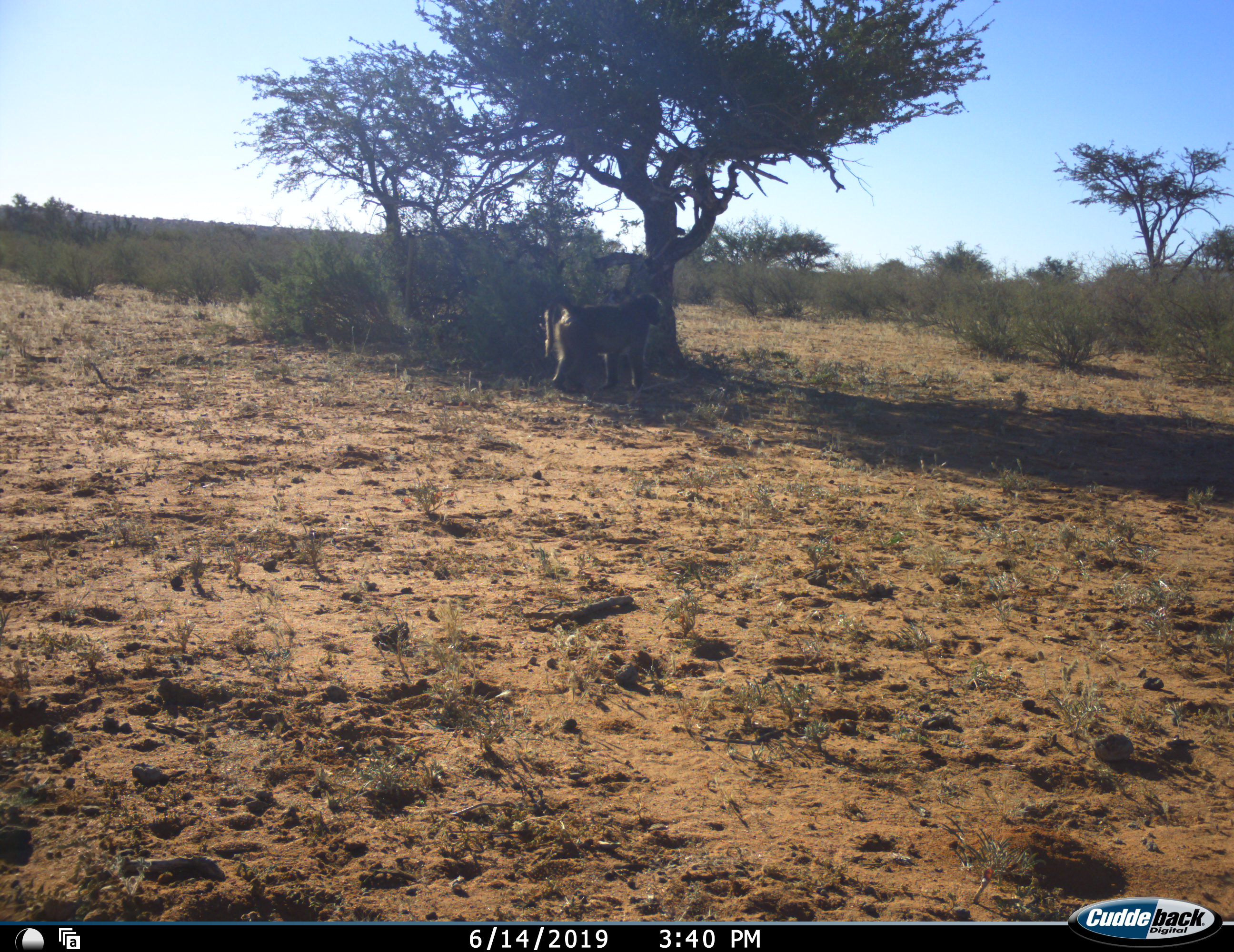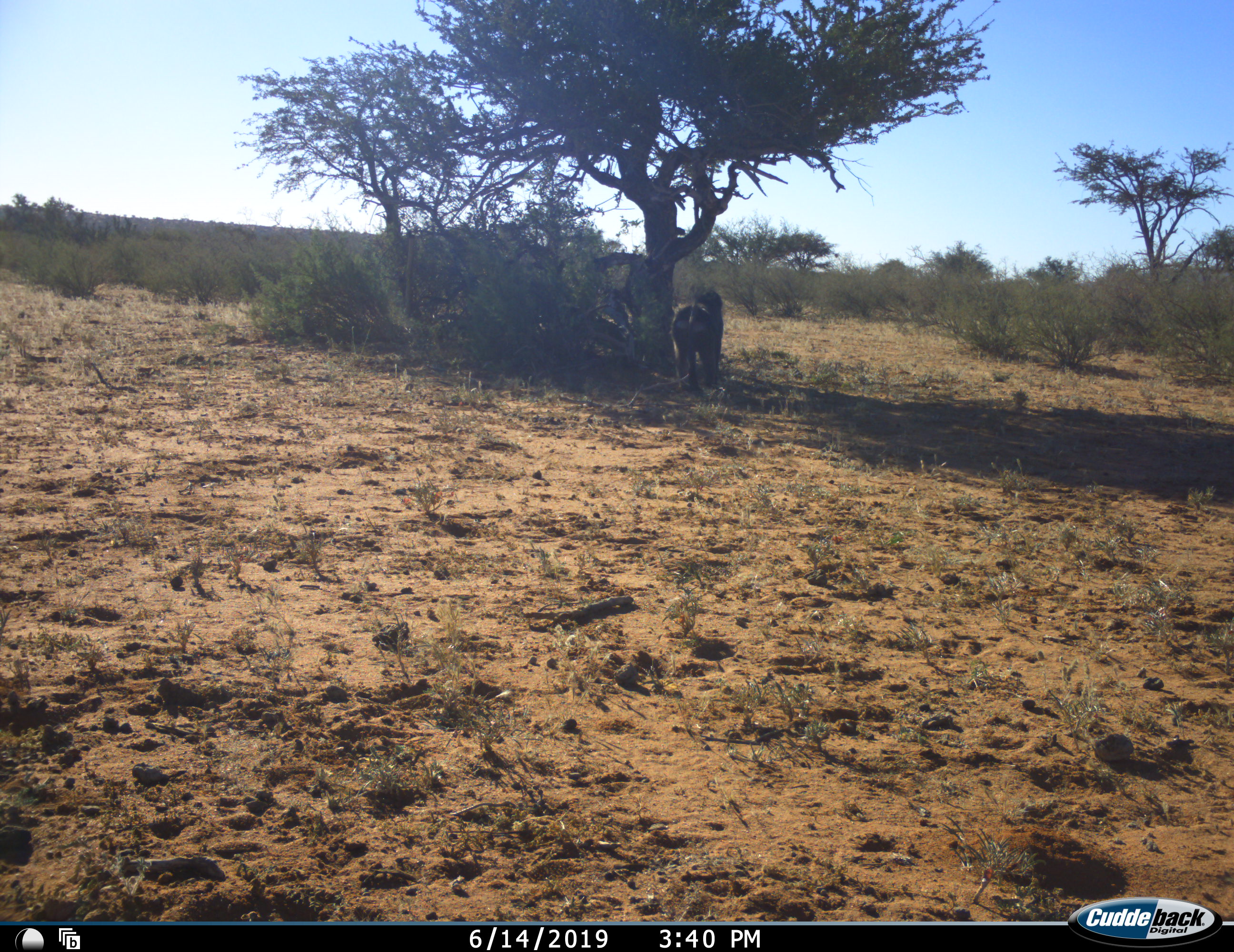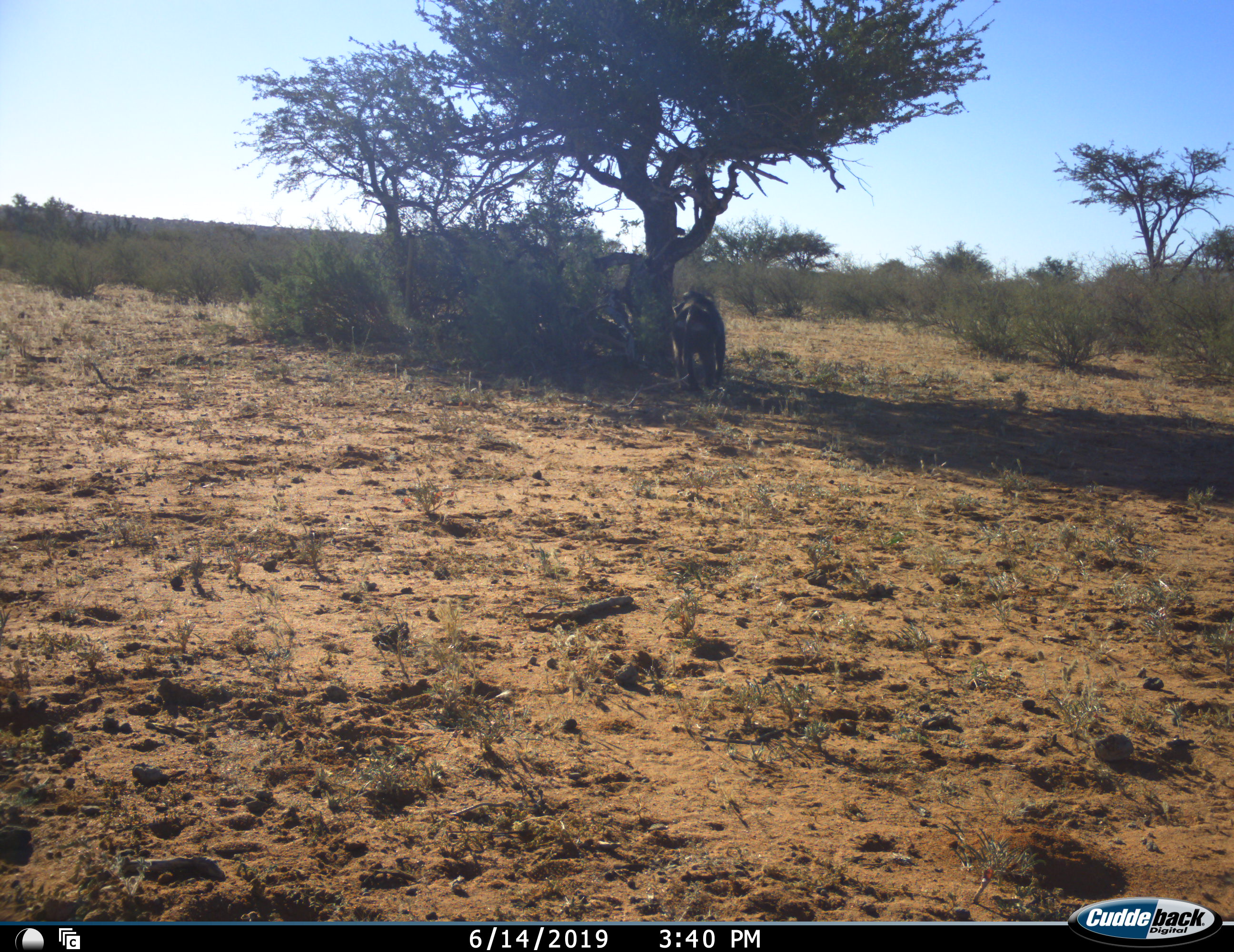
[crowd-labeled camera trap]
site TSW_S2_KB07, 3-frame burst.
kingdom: Animalia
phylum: Chordata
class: Mammalia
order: Primates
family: Cercopithecidae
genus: Papio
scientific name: Papio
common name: baboon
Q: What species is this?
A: Baboon (Papio).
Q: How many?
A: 1.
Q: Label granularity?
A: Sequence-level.